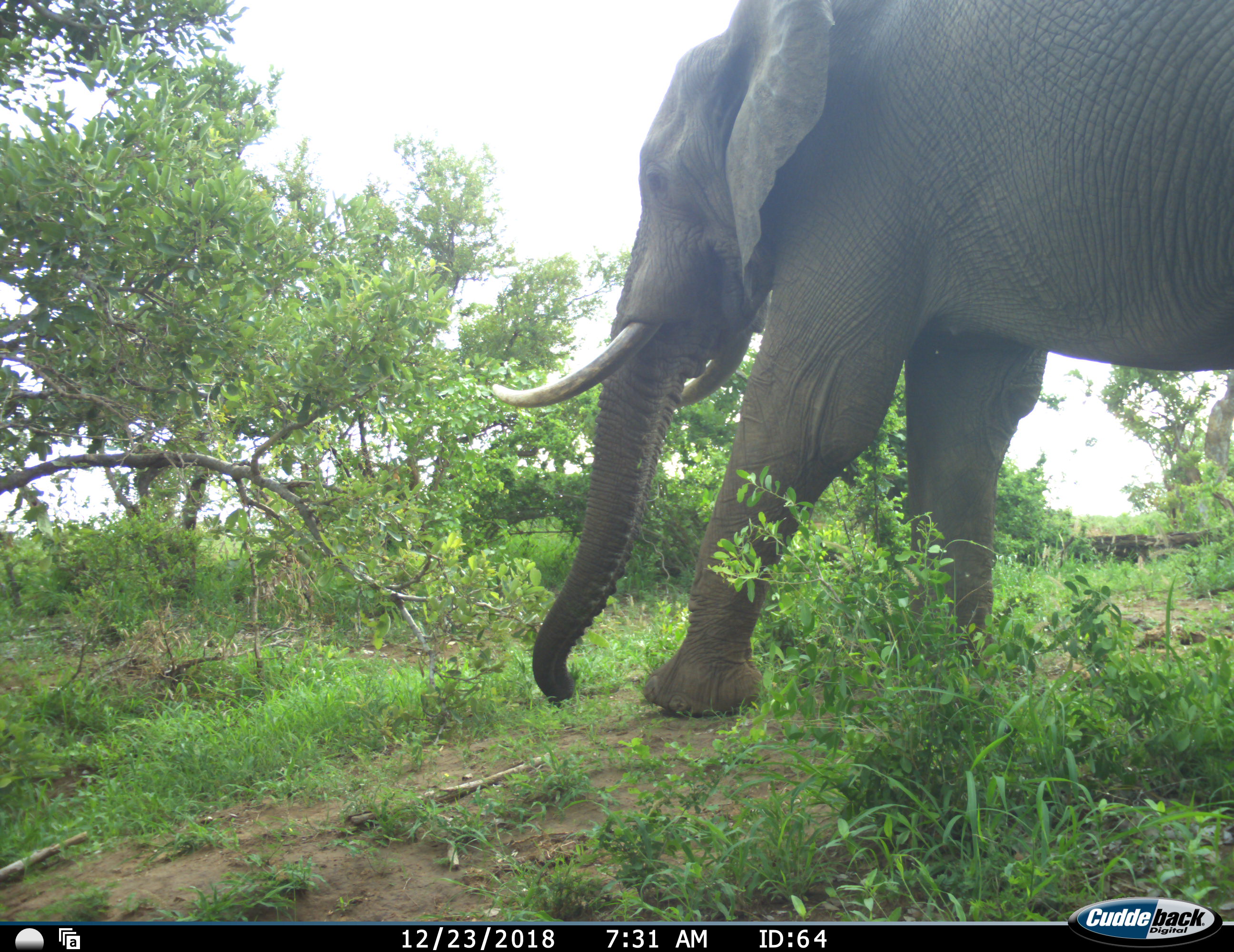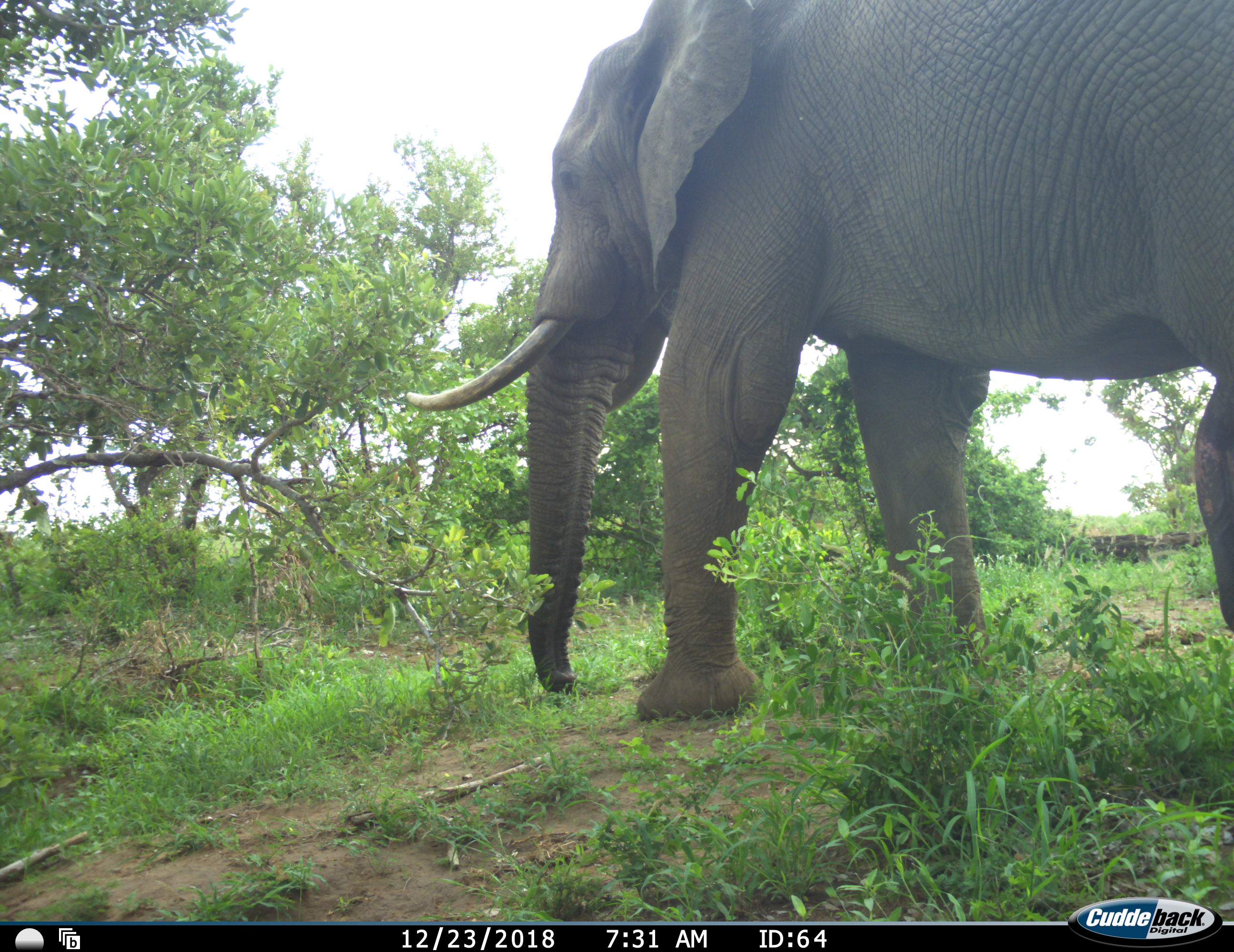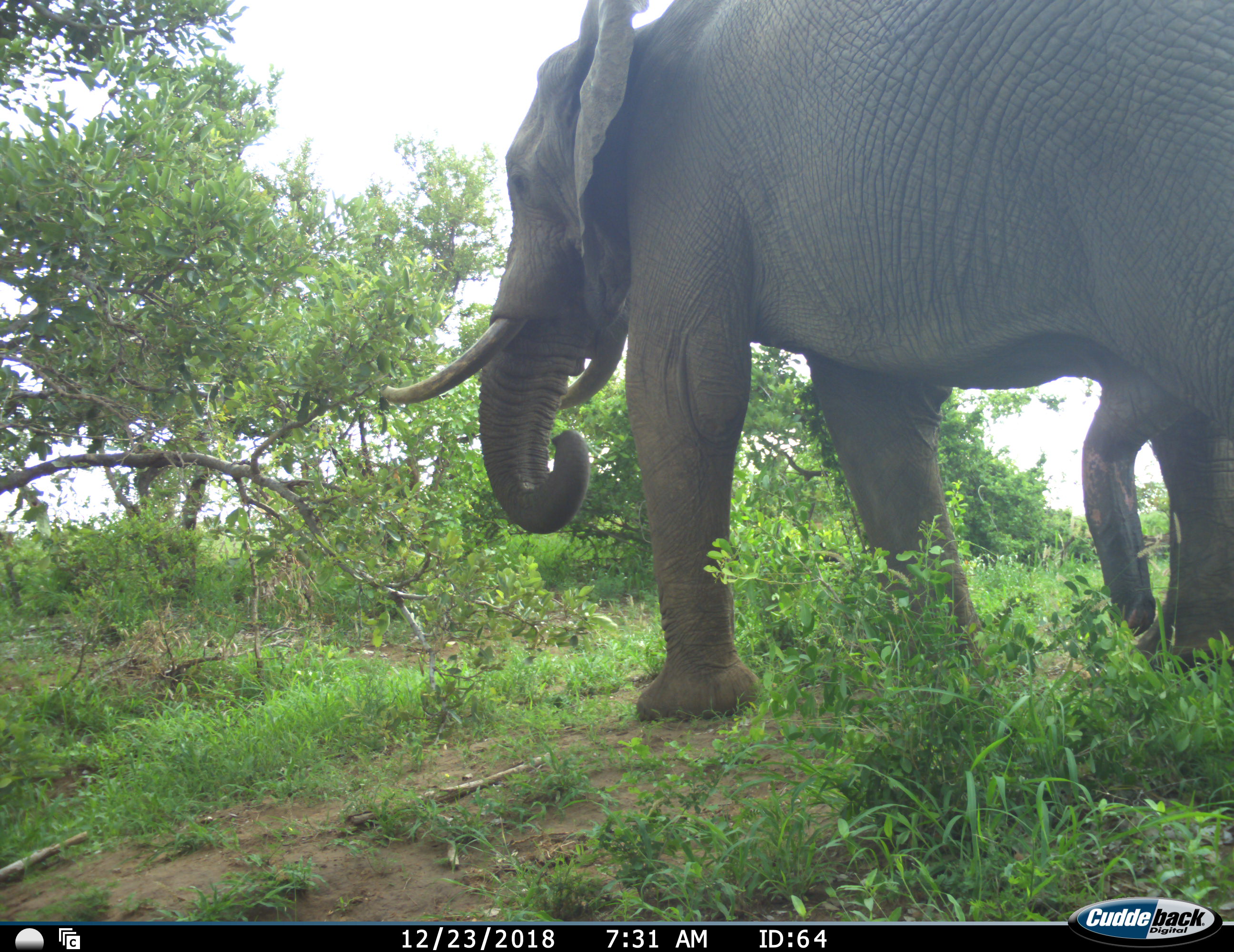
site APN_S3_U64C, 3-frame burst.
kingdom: Animalia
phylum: Chordata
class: Mammalia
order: Proboscidea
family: Elephantidae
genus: Loxodonta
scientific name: Loxodonta africana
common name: african bush elephant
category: elephant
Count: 1.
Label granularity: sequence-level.